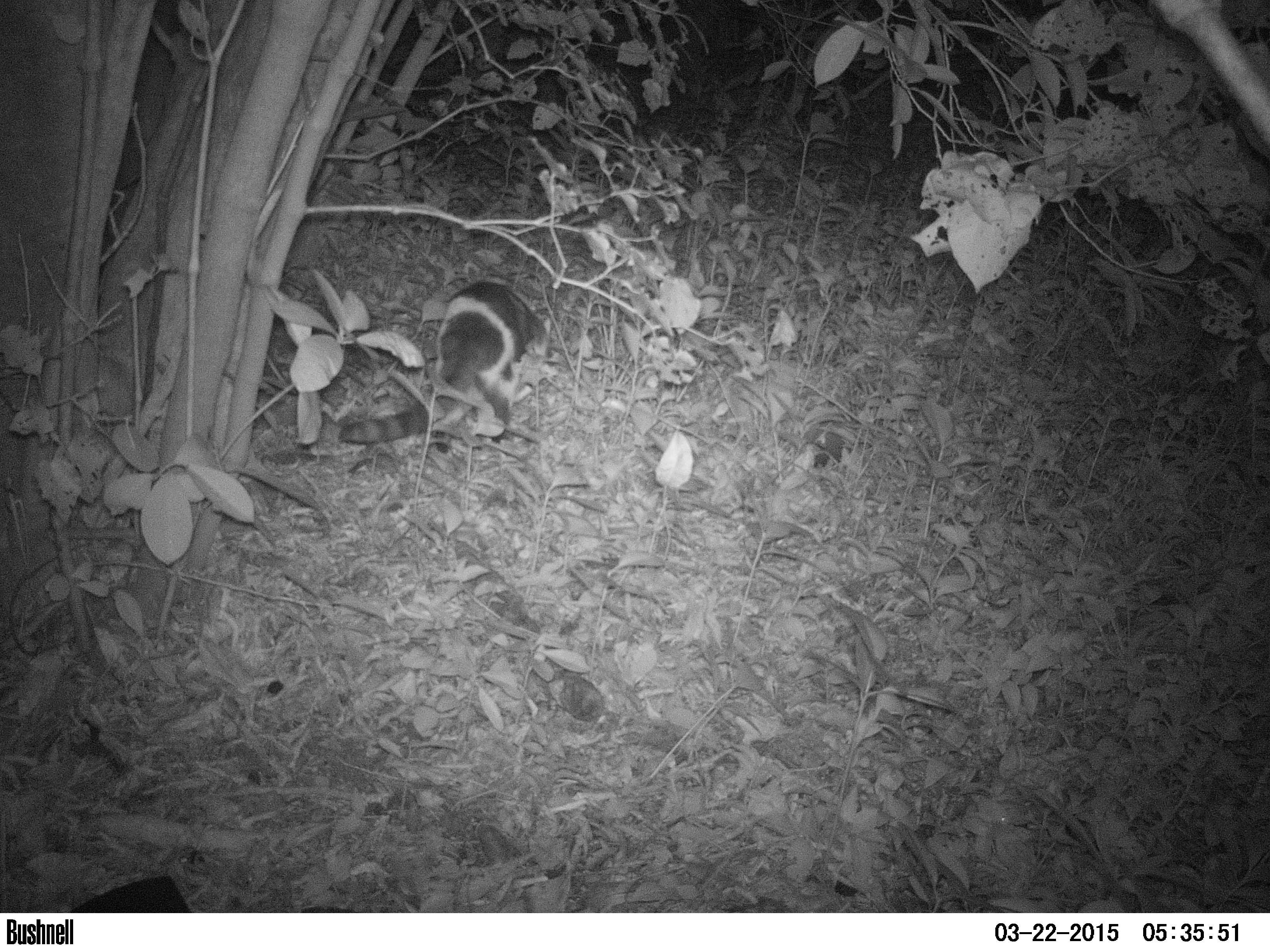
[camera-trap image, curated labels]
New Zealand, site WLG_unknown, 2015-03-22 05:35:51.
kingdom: Animalia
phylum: Chordata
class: Mammalia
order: Carnivora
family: Felidae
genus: Felis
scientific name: Felis catus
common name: domestic cat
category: cat